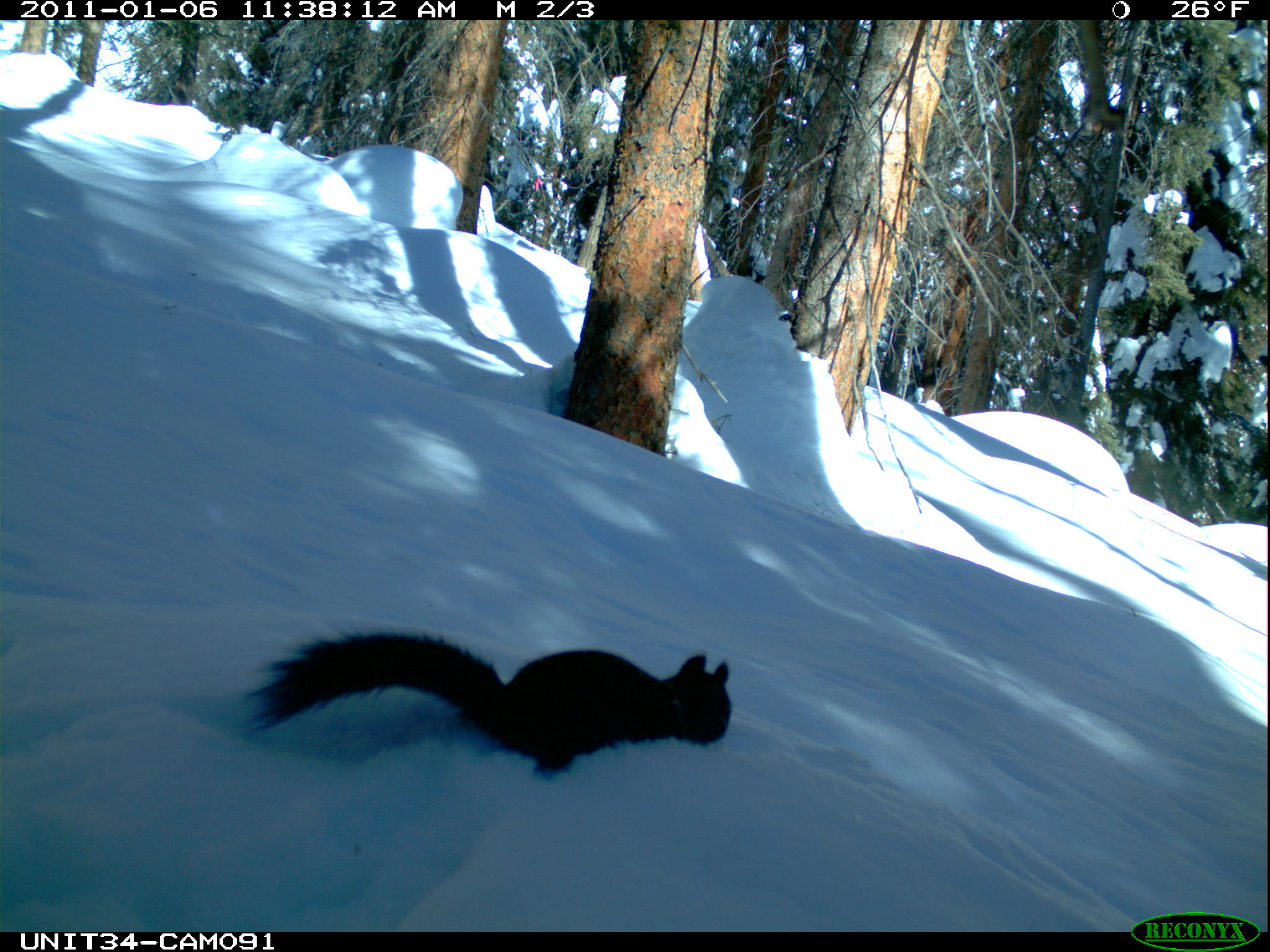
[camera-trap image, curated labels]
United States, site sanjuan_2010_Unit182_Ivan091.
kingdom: Animalia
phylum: Chordata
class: Mammalia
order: Rodentia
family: Sciuridae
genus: Tamiasciurus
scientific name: Tamiasciurus hudsonicus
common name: american red squirrel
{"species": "Tamiasciurus hudsonicus (american red squirrel)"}